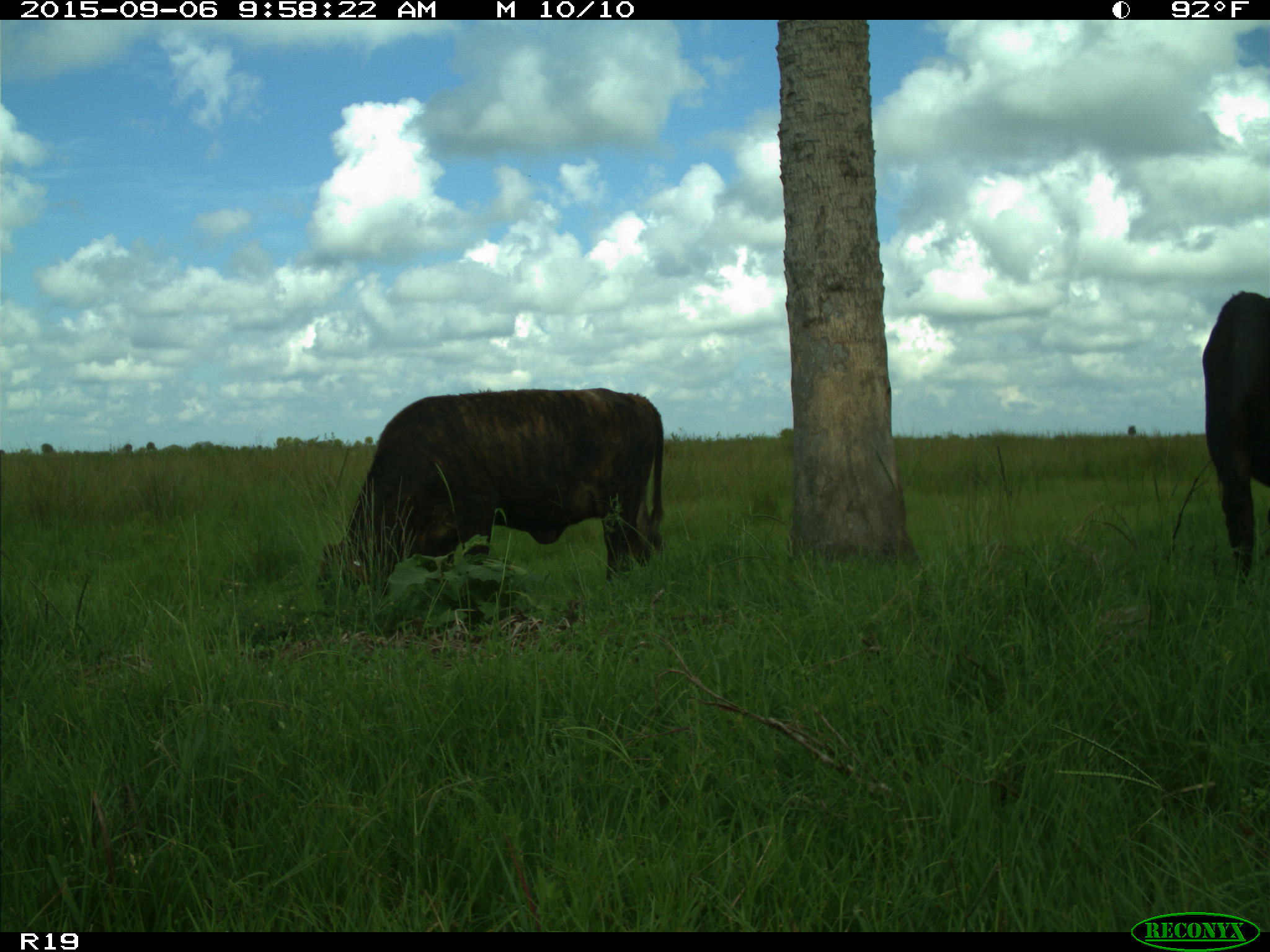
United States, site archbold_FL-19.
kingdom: Animalia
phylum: Chordata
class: Mammalia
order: Artiodactyla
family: Bovidae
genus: Bos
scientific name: Bos taurus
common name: domestic cow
Bos taurus (domestic cow).